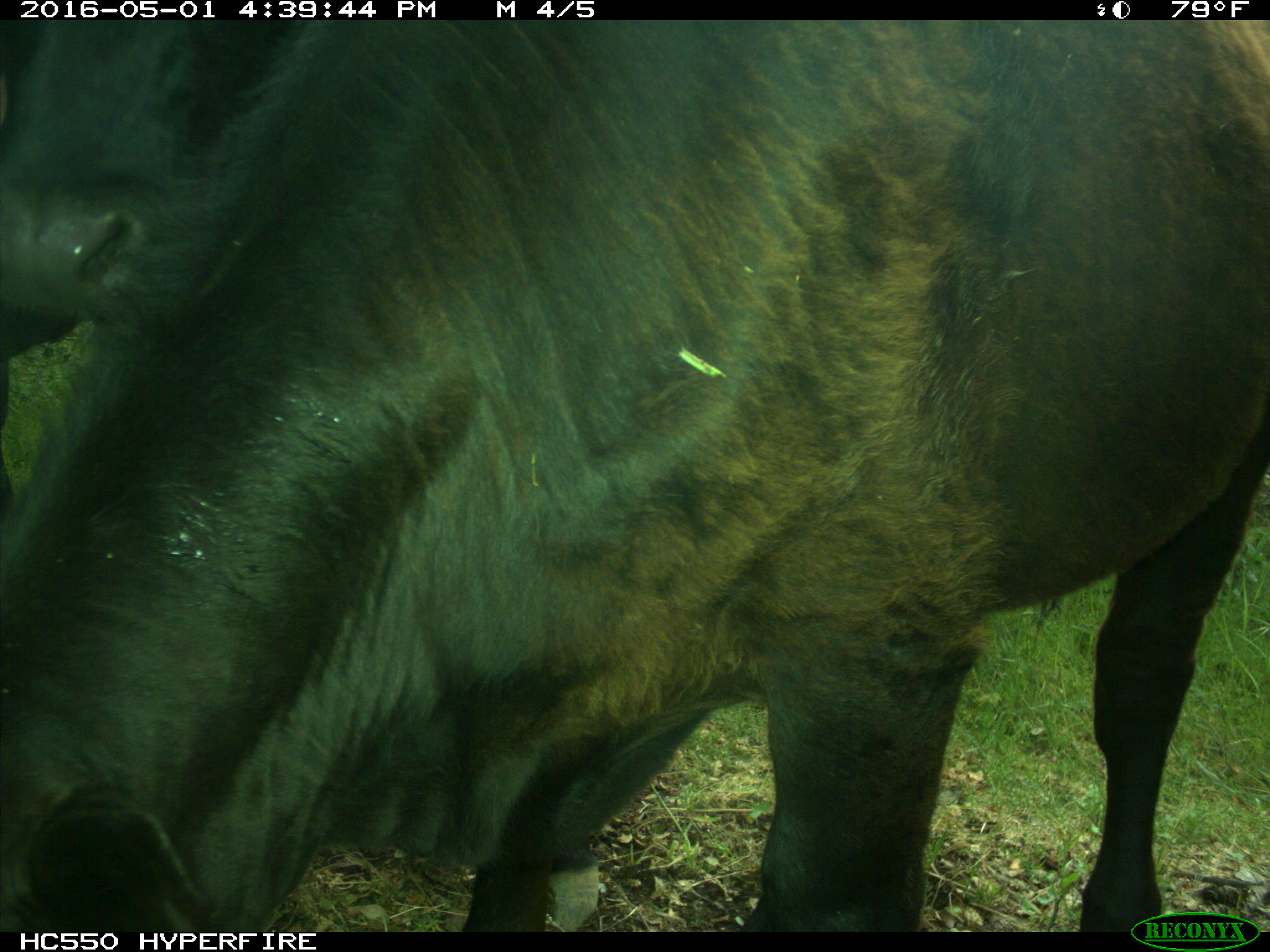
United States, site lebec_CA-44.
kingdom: Animalia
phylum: Chordata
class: Mammalia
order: Artiodactyla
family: Bovidae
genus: Bos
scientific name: Bos taurus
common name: domestic cow